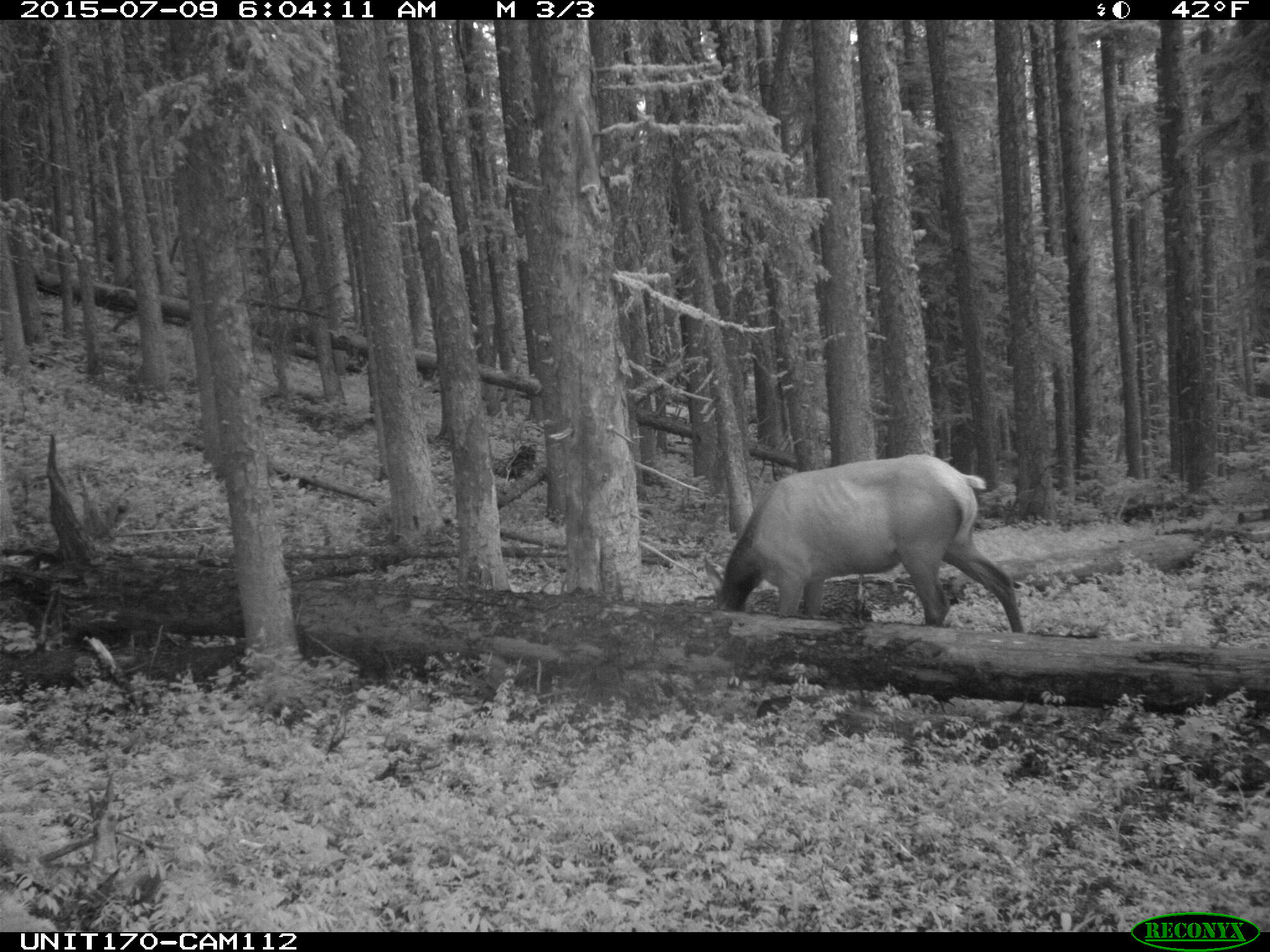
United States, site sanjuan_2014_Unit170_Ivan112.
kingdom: Animalia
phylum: Chordata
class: Mammalia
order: Artiodactyla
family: Cervidae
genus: Cervus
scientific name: Cervus elaphus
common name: red deer